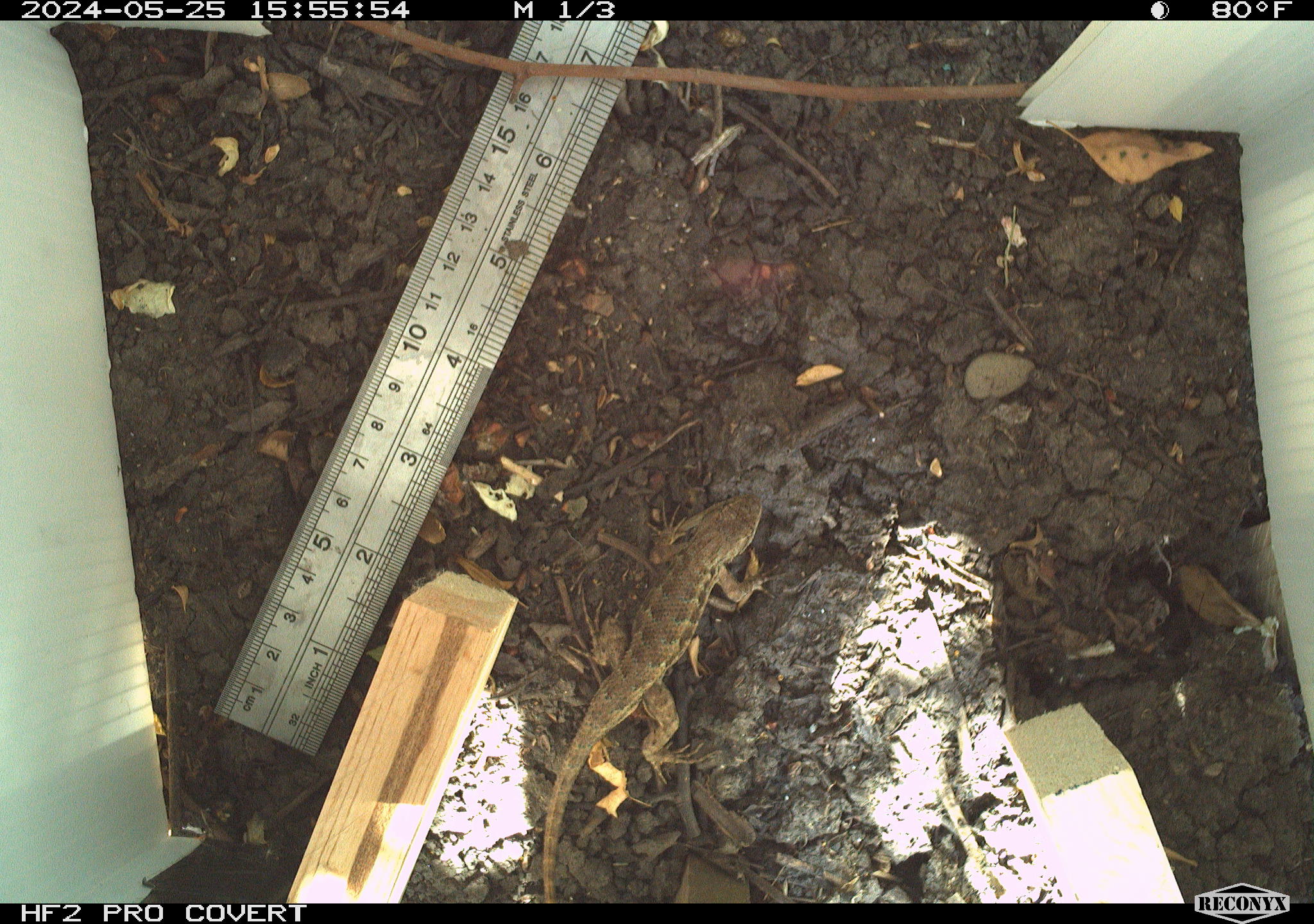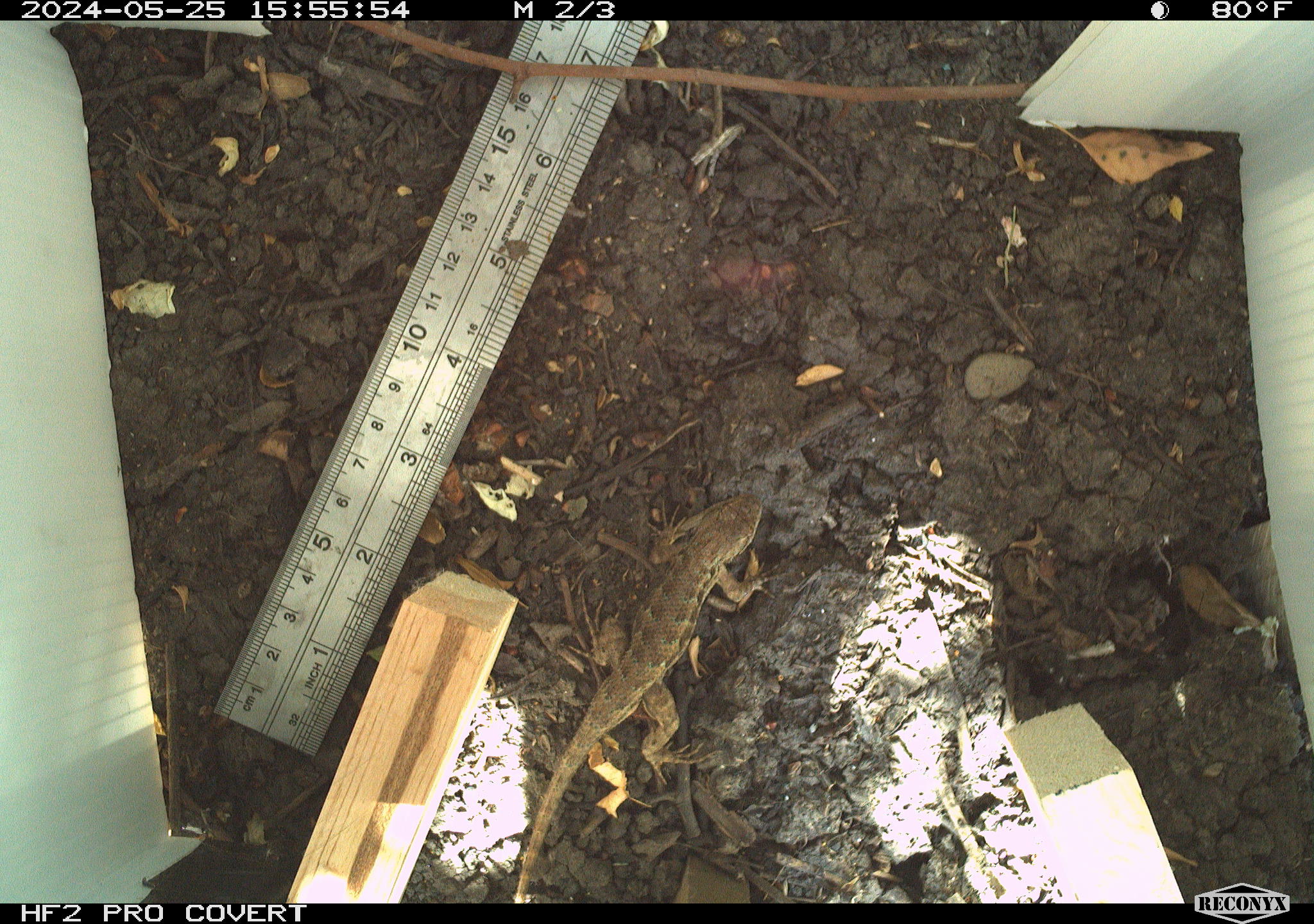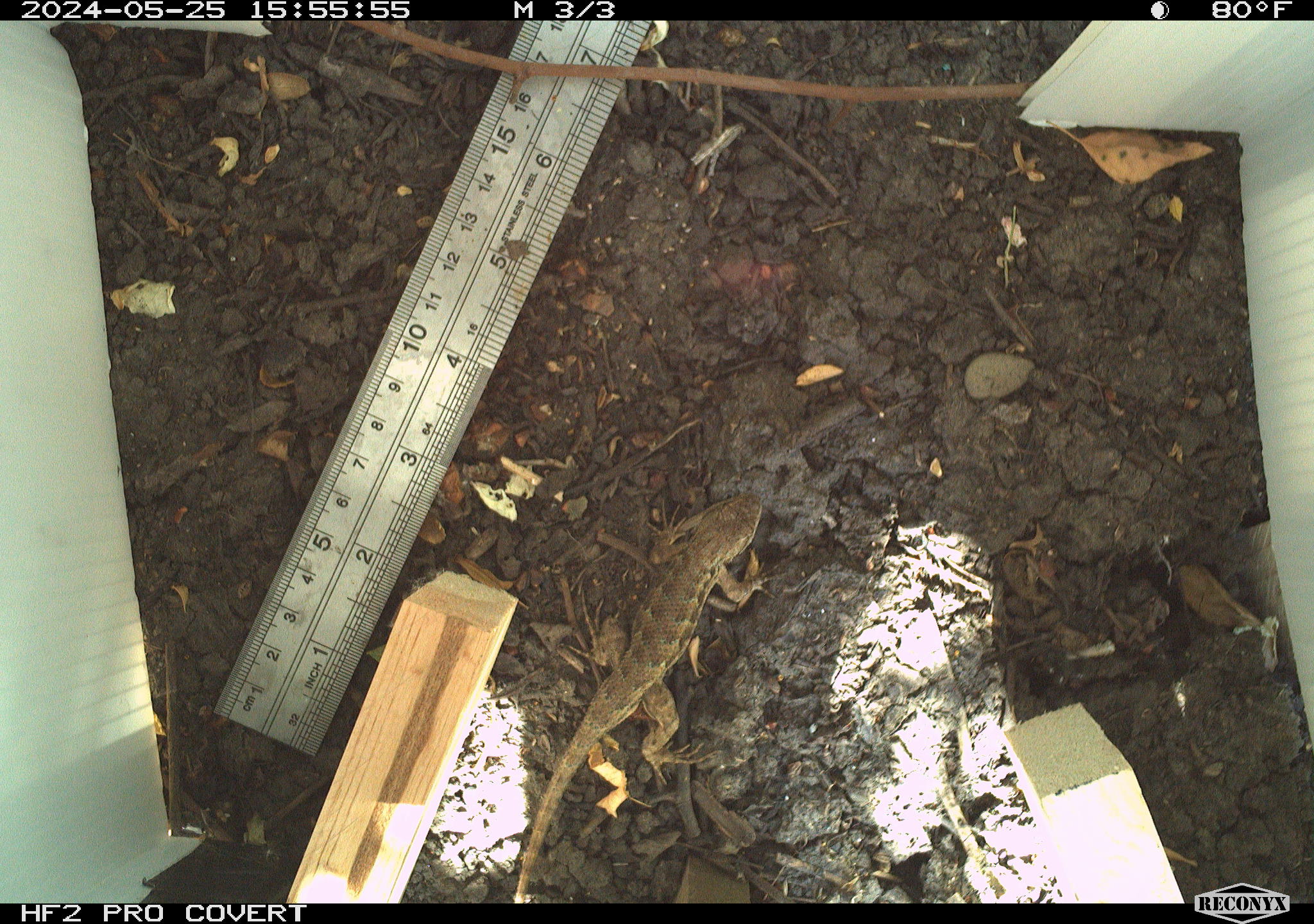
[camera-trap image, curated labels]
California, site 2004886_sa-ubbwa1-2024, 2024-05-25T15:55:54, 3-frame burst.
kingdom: Animalia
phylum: Chordata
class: Reptilia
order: Squamata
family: Phrynosomatidae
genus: Sceloporus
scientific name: Sceloporus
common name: spiny lizards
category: sceloporus species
Sceloporus species (spiny lizards) (Sceloporus).